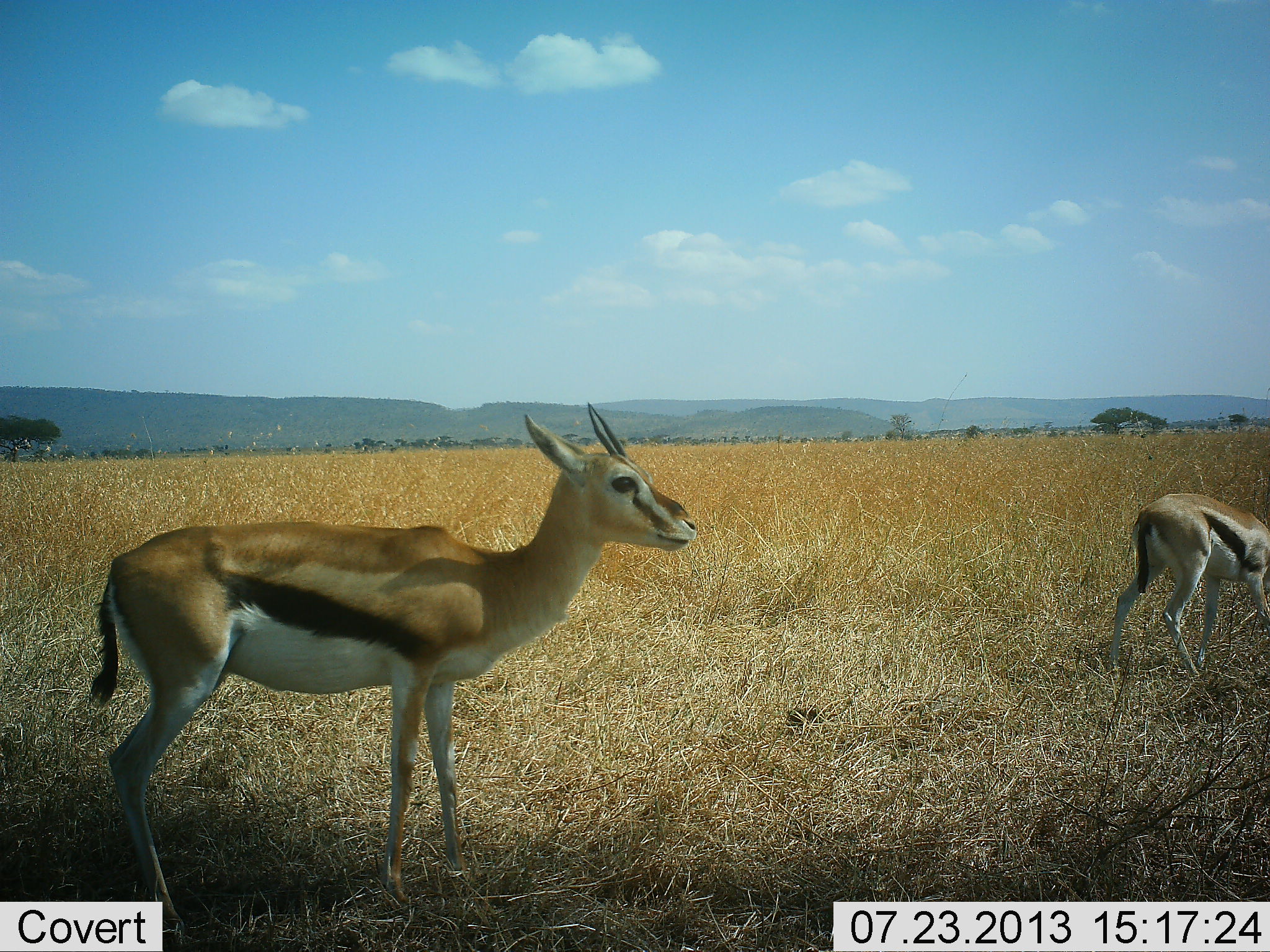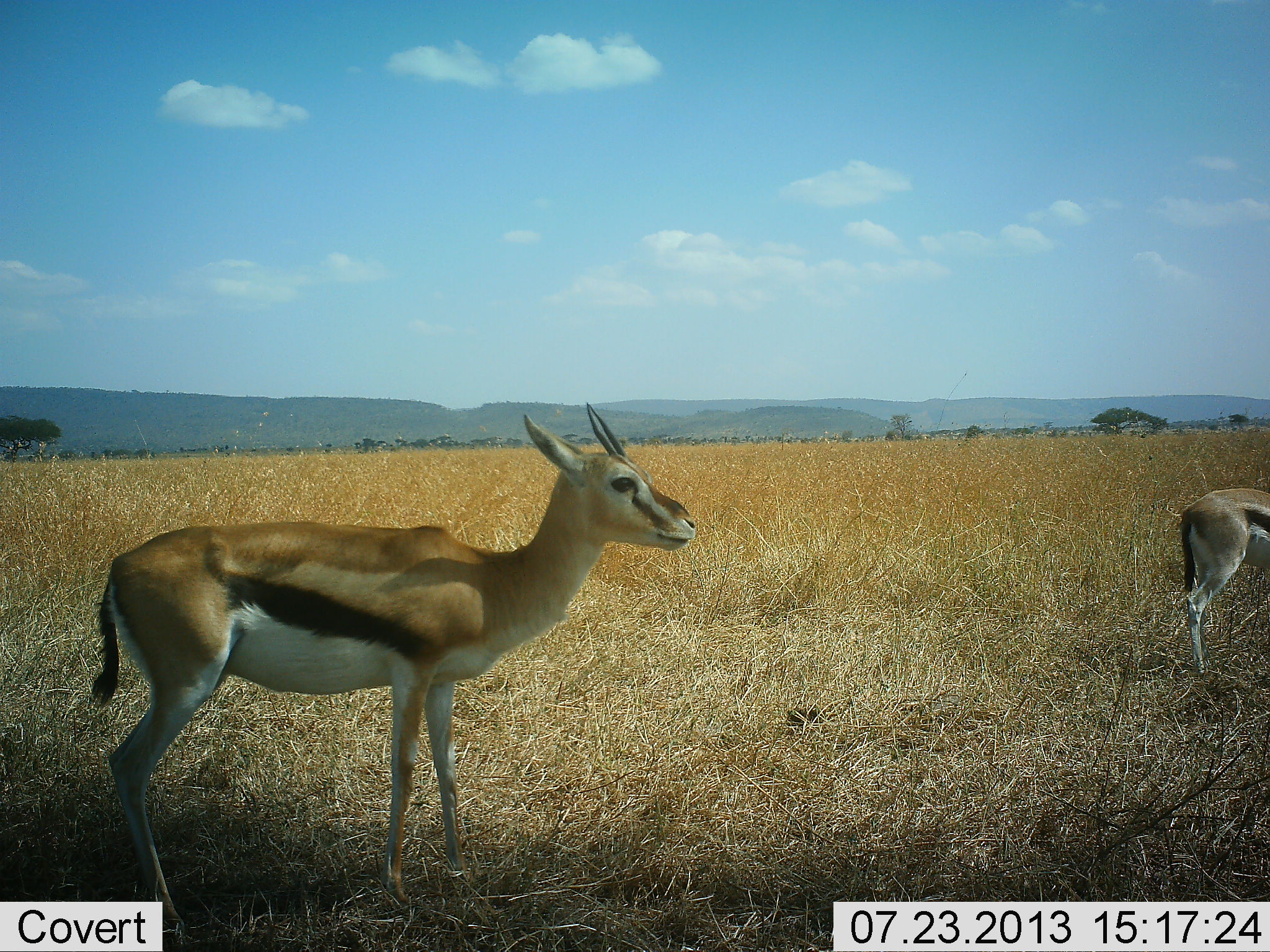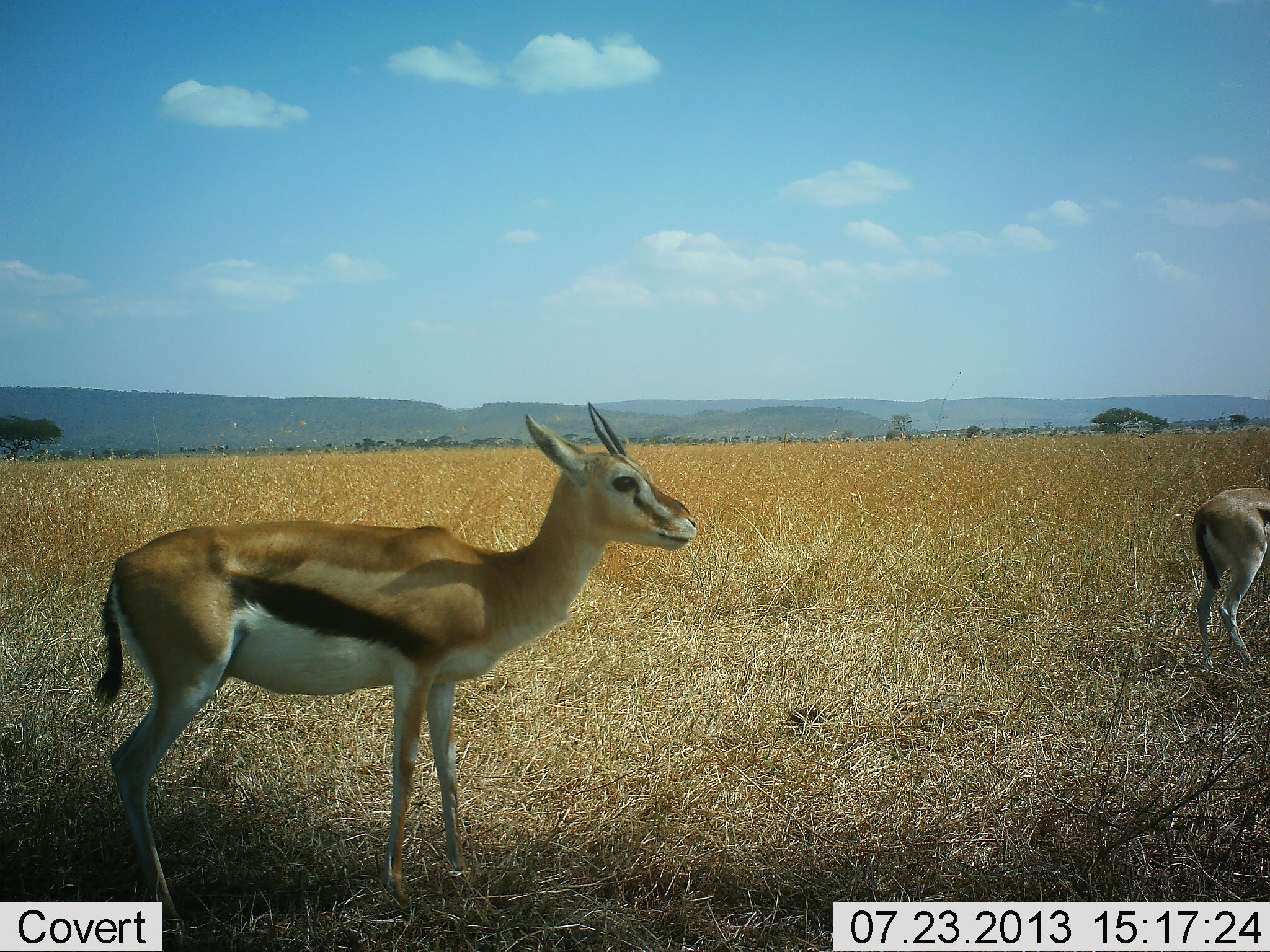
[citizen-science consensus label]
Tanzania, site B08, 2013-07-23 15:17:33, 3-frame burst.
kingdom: Animalia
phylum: Chordata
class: Mammalia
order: Artiodactyla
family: Bovidae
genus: Eudorcas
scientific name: Eudorcas thomsonii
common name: thomson's gazelle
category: gazellethomsons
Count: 2.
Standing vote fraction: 100%.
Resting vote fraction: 0%.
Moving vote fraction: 80%.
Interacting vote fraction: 0%.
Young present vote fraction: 10%.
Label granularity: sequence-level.